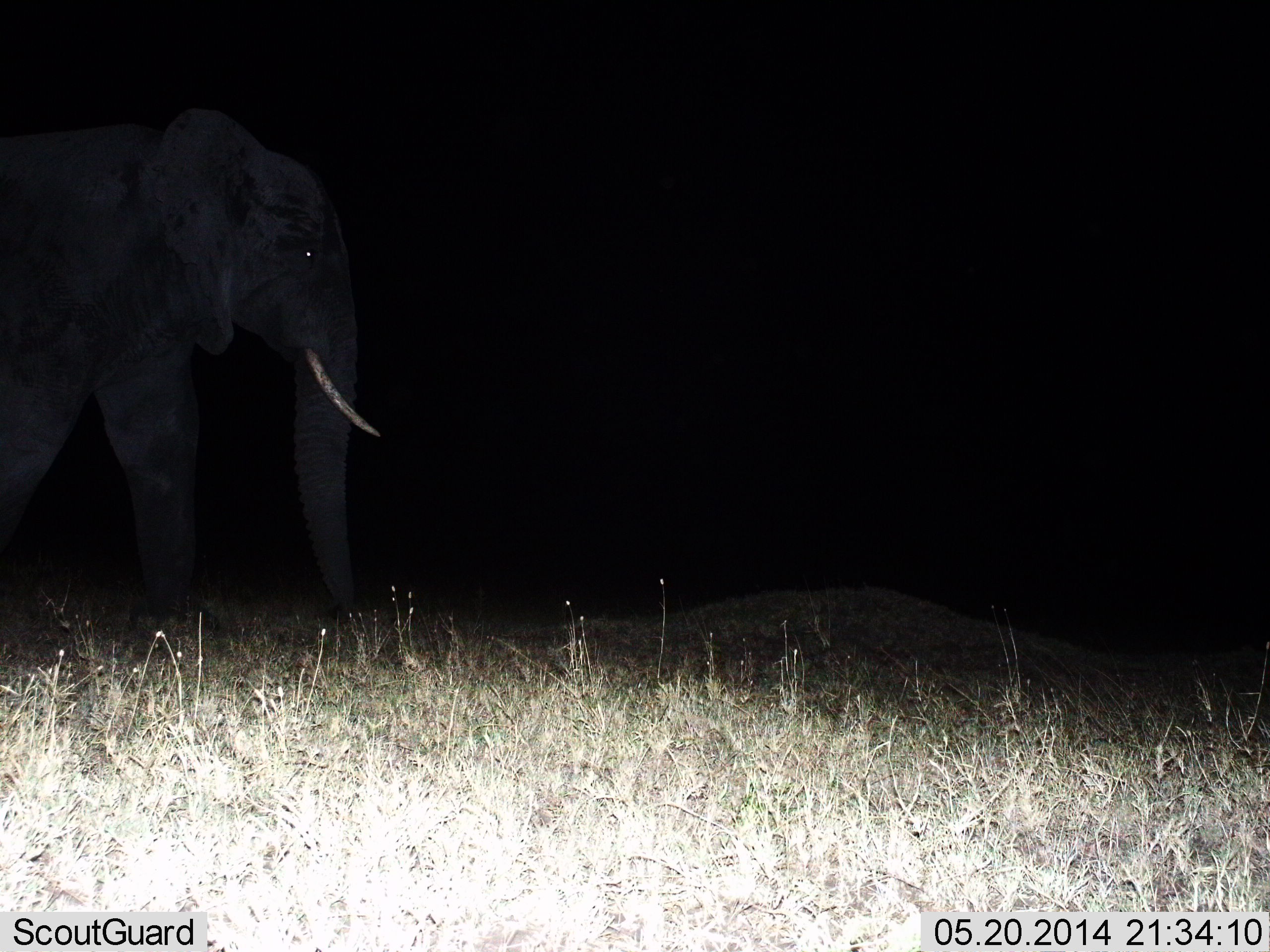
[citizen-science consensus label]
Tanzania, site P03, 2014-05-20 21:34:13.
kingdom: Animalia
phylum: Chordata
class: Mammalia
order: Proboscidea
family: Elephantidae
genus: Loxodonta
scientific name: Loxodonta africana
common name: african bush elephant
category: elephant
Elephant (african bush elephant) (Loxodonta africana), count 1. Behavior (volunteer vote fractions): standing 20%, resting 0%, moving 80%, interacting 0%. Young present (vote fraction): 0%. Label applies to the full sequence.